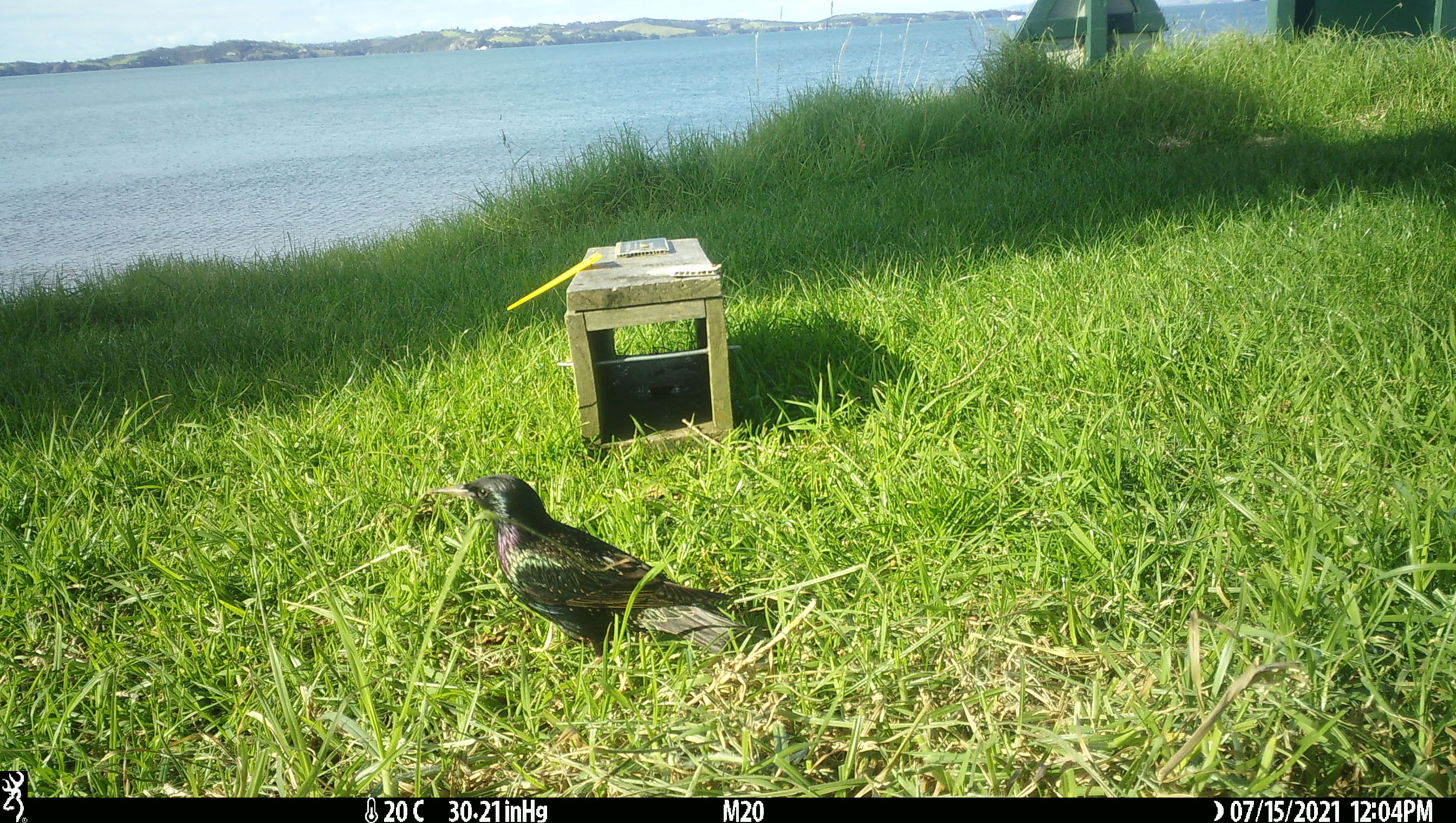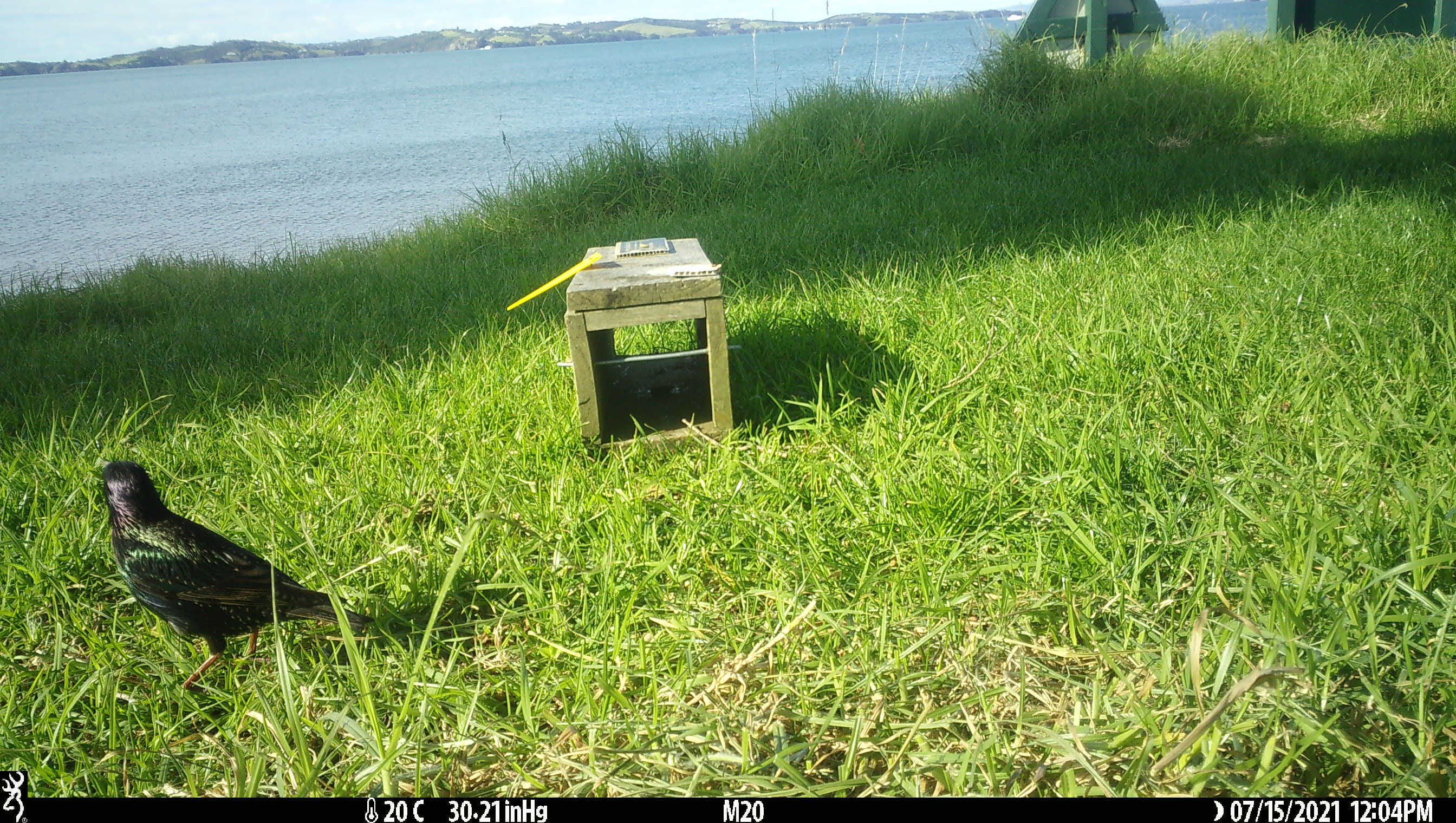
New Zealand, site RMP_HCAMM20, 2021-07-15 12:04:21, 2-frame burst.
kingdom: Animalia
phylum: Chordata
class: Aves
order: Passeriformes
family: Sturnidae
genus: Sturnus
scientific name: Sturnus vulgaris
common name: european starling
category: starling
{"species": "starling (european starling) (Sturnus vulgaris)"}